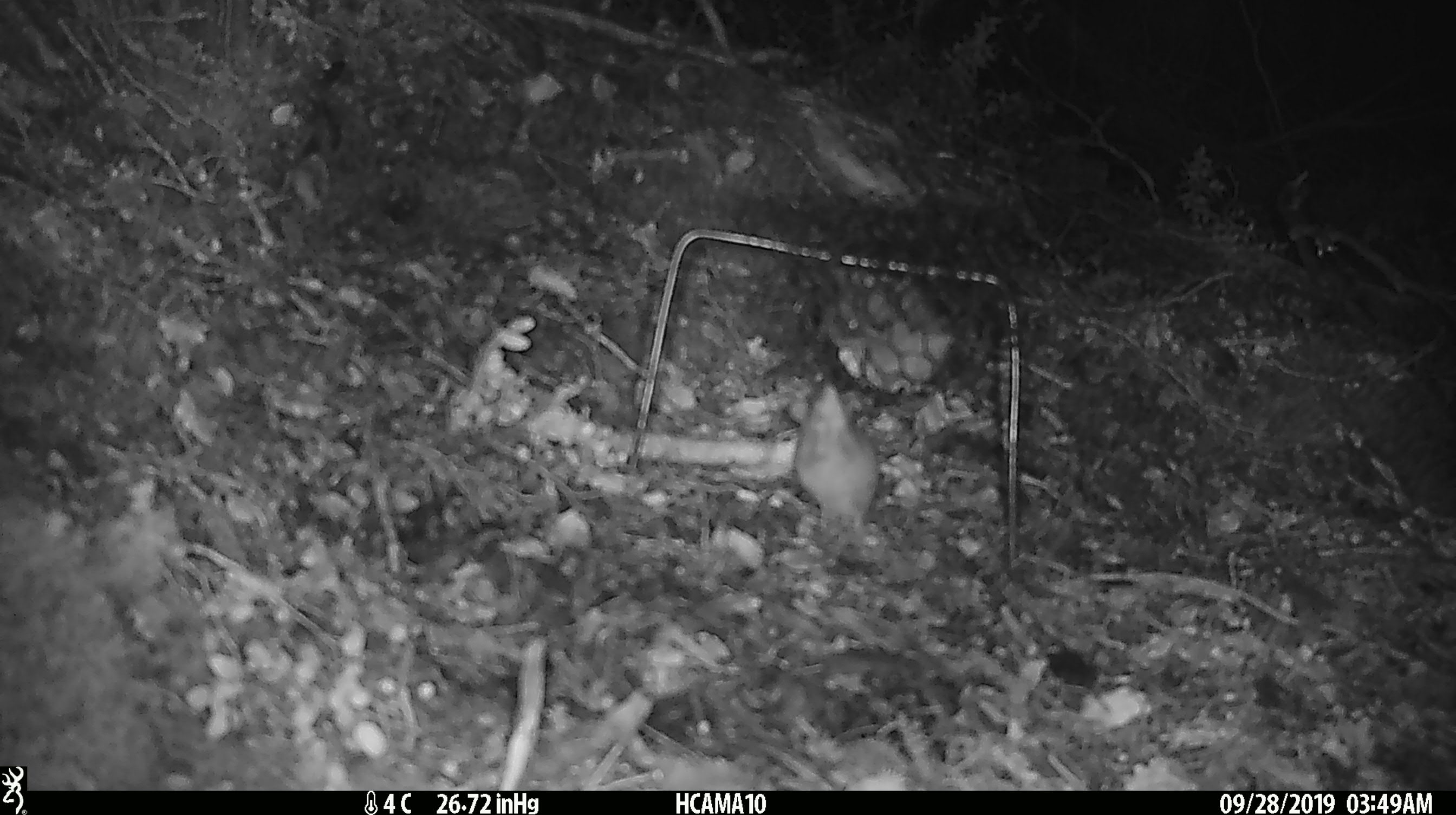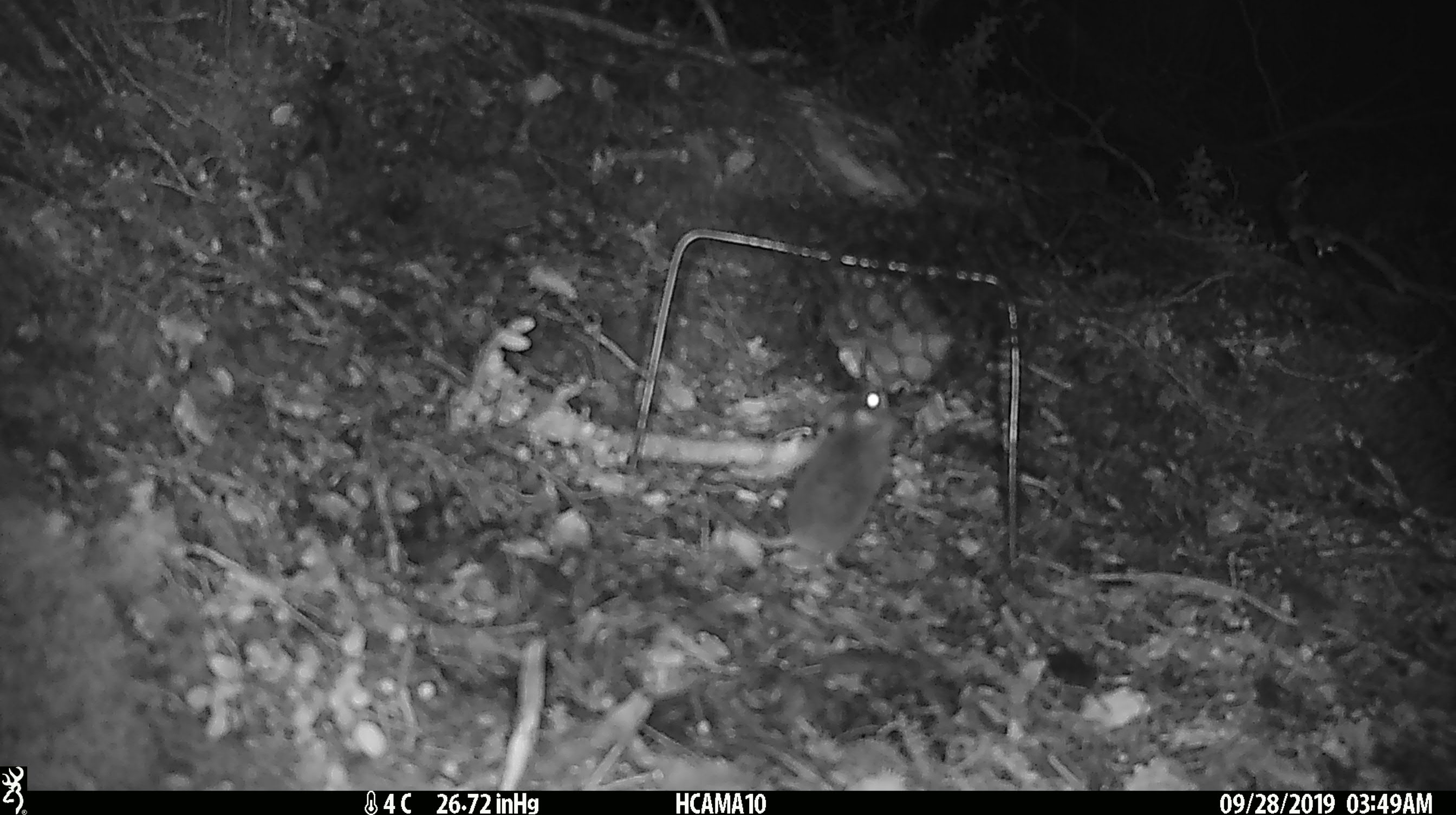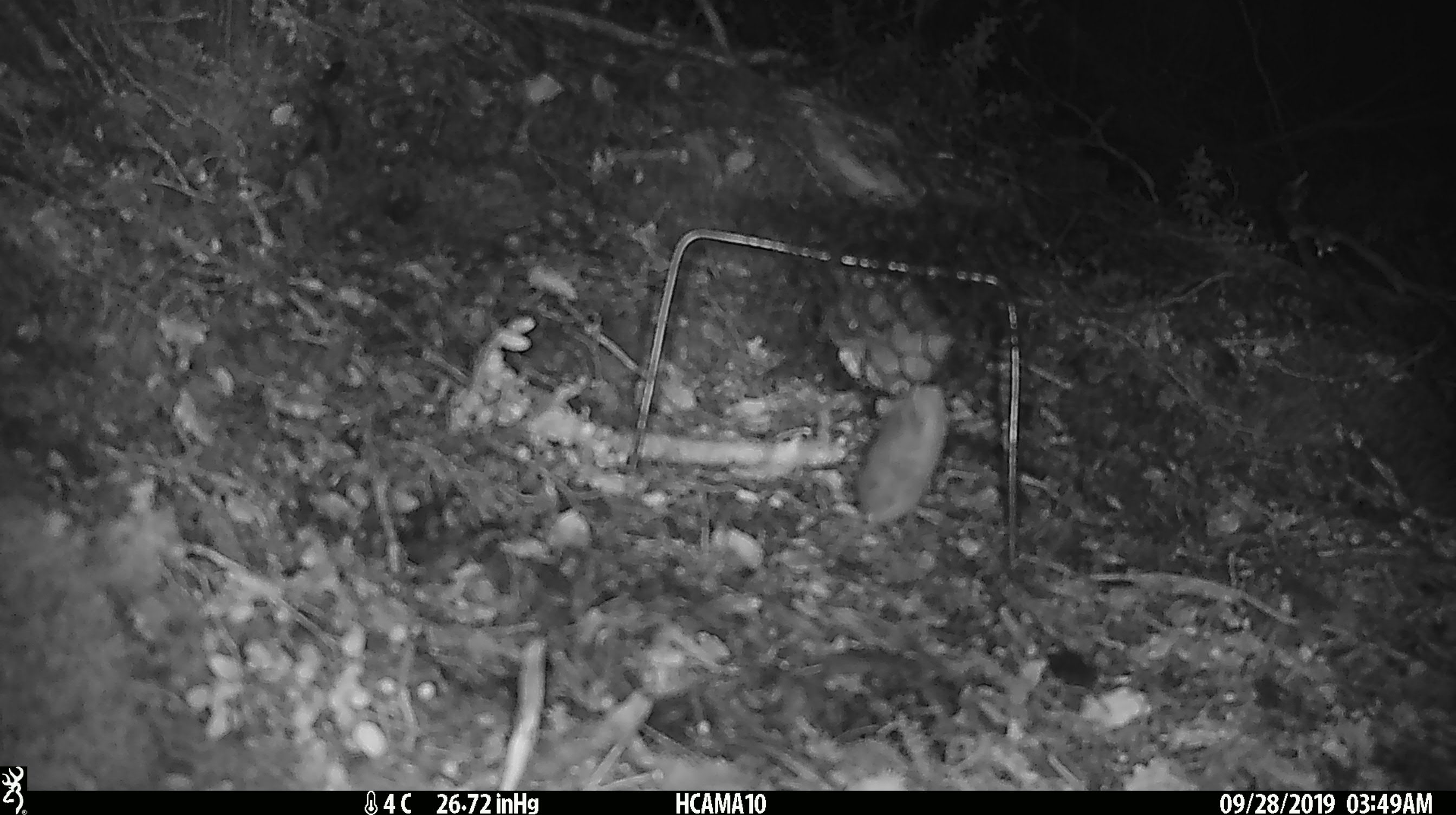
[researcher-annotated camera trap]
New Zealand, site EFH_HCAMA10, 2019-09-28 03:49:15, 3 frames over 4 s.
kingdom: Animalia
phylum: Chordata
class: Mammalia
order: Rodentia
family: Muridae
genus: Mus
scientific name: Mus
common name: mouse